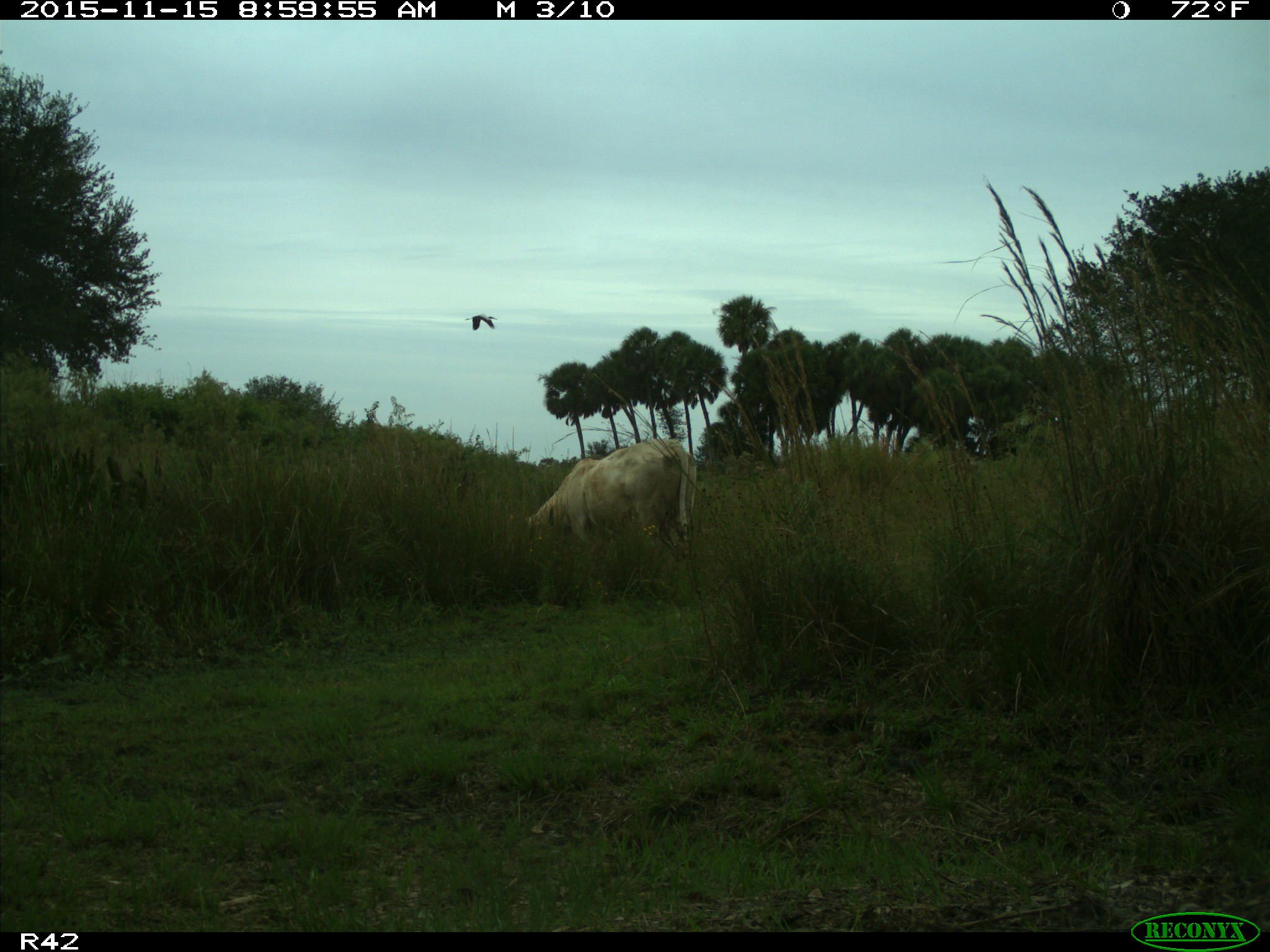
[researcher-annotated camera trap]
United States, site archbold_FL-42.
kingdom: Animalia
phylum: Chordata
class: Mammalia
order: Artiodactyla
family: Bovidae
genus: Bos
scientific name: Bos taurus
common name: domestic cow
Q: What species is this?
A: Bos taurus (domestic cow).